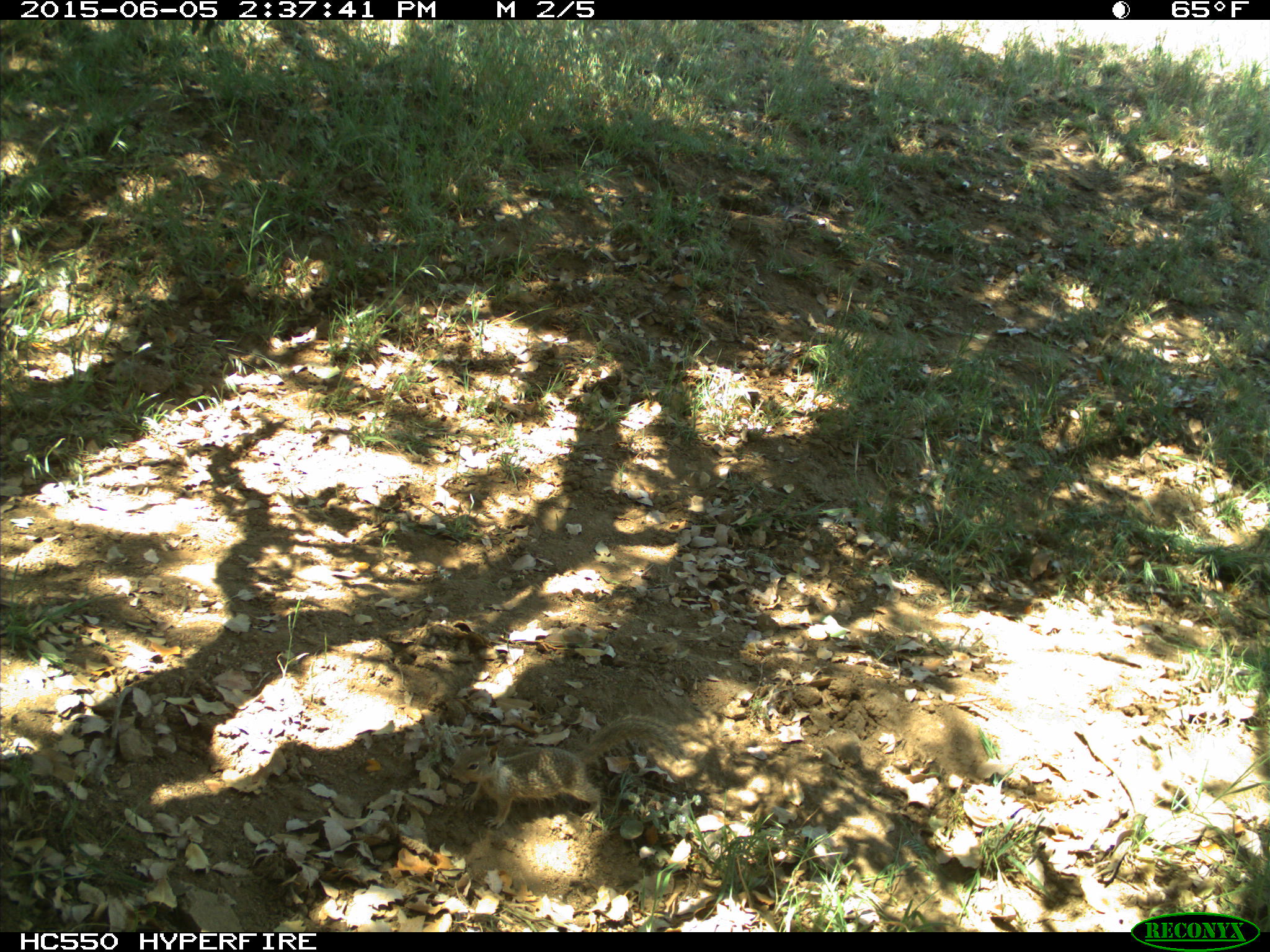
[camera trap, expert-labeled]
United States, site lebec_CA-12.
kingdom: Animalia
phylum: Chordata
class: Mammalia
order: Rodentia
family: Sciuridae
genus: Otospermophilus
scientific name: Otospermophilus beecheyi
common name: california ground squirrel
Otospermophilus beecheyi (california ground squirrel).